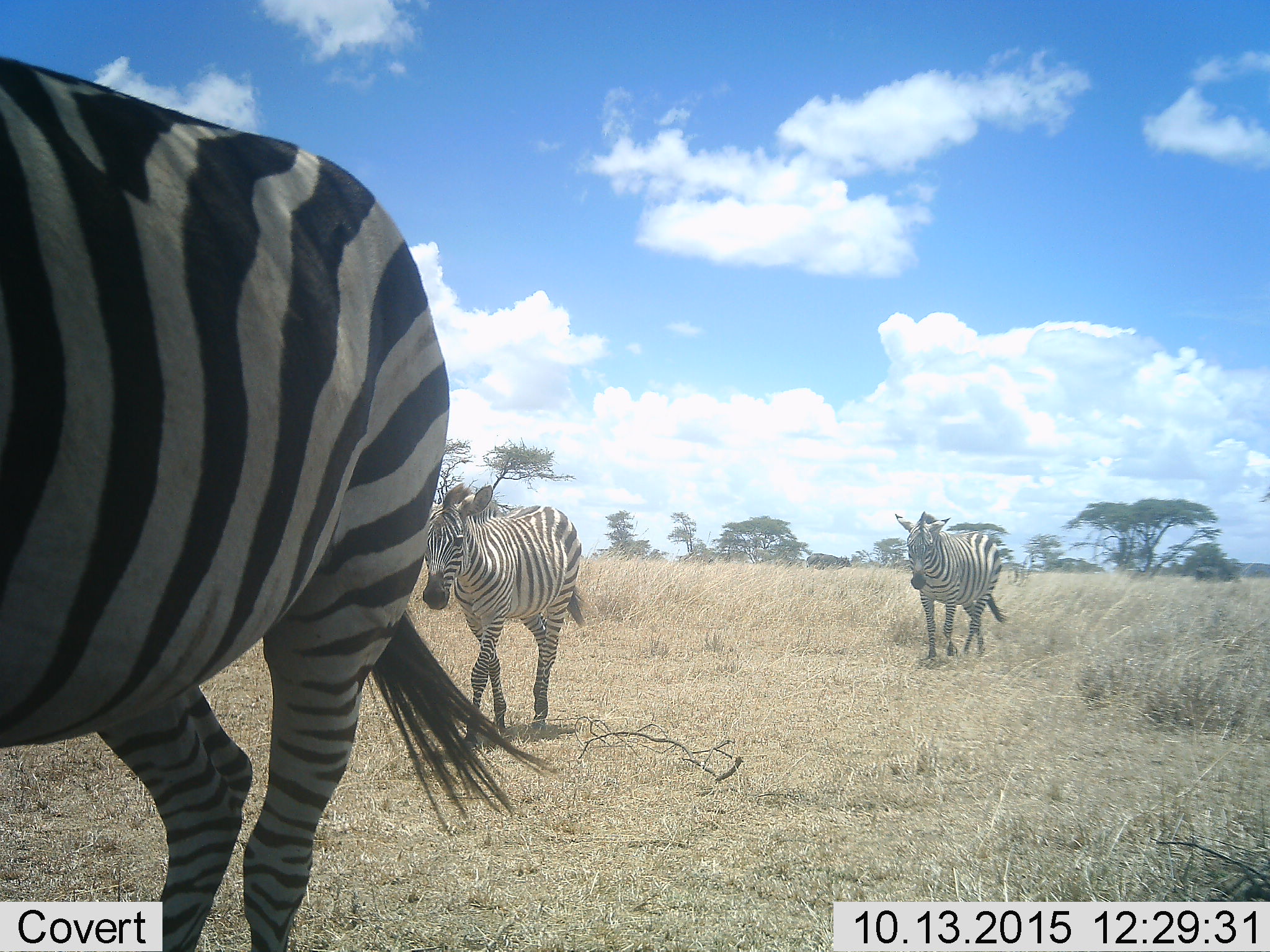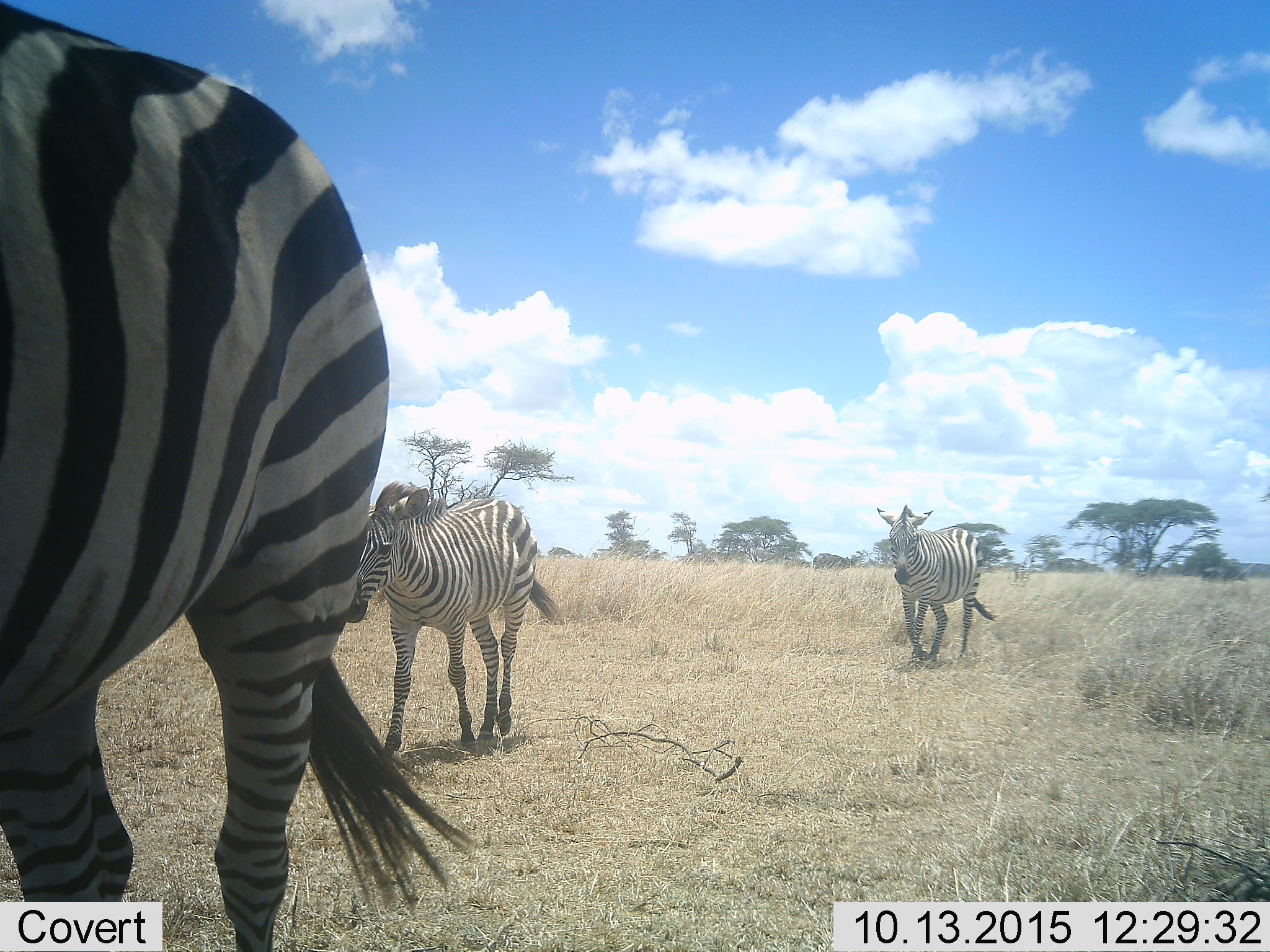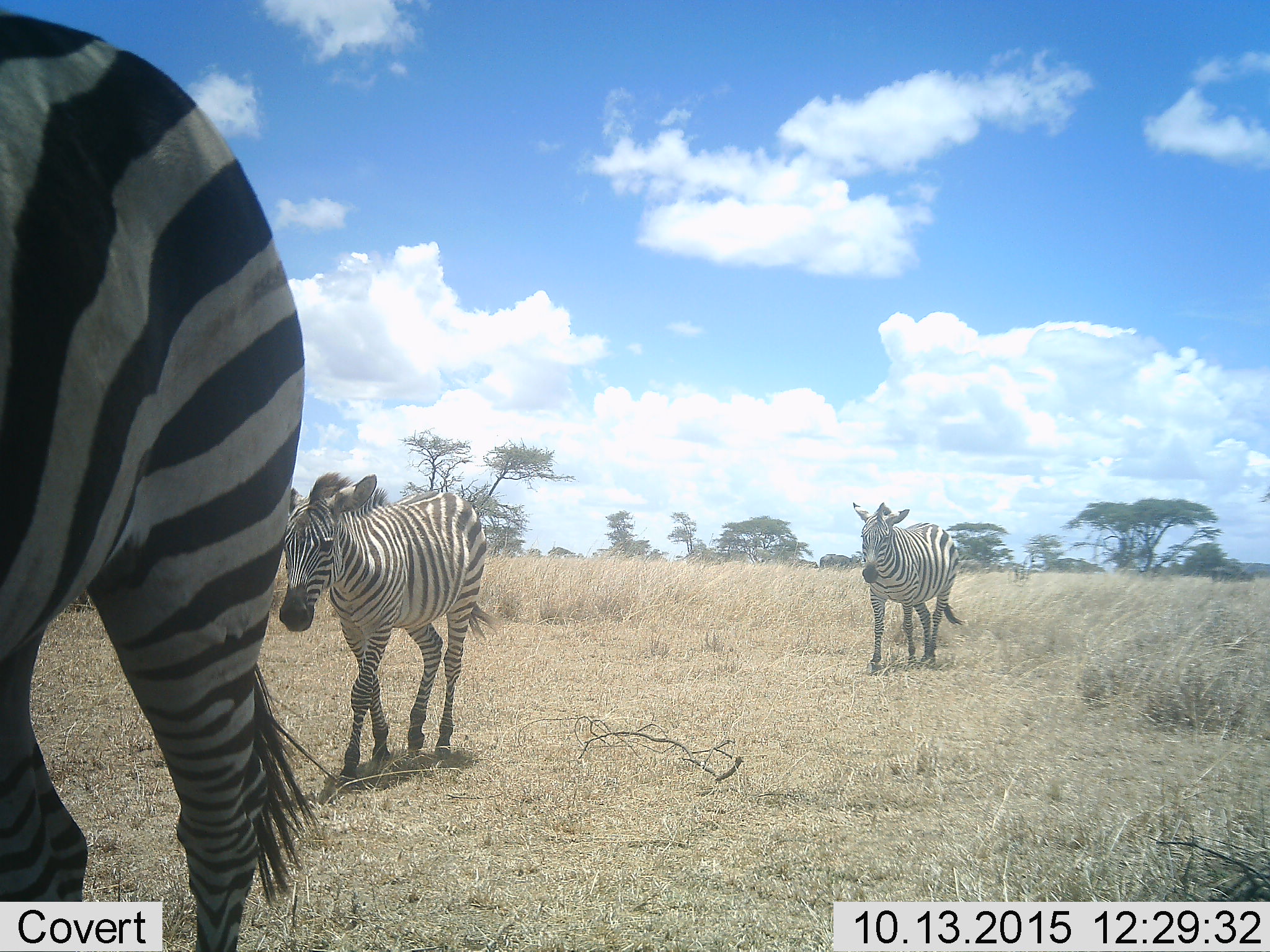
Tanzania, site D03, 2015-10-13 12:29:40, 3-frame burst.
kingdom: Animalia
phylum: Chordata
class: Mammalia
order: Perissodactyla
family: Equidae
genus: Equus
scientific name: Equus quagga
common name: plains zebra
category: zebra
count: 3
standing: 0%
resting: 0%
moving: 100%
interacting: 0%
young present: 21%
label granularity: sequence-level